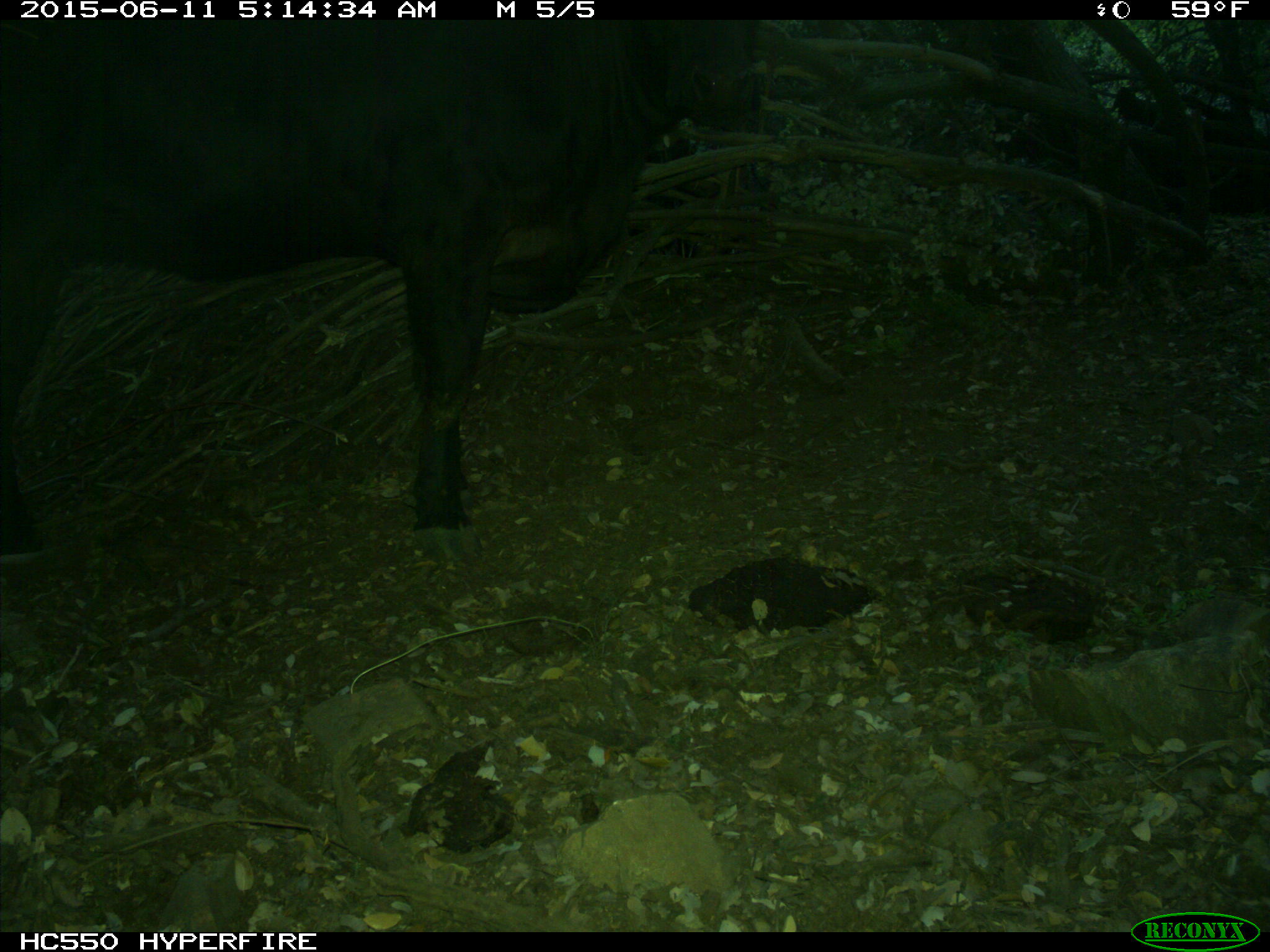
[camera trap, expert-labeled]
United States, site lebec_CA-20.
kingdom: Animalia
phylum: Chordata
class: Mammalia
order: Artiodactyla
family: Bovidae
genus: Bos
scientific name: Bos taurus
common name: domestic cow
Bos taurus (domestic cow).